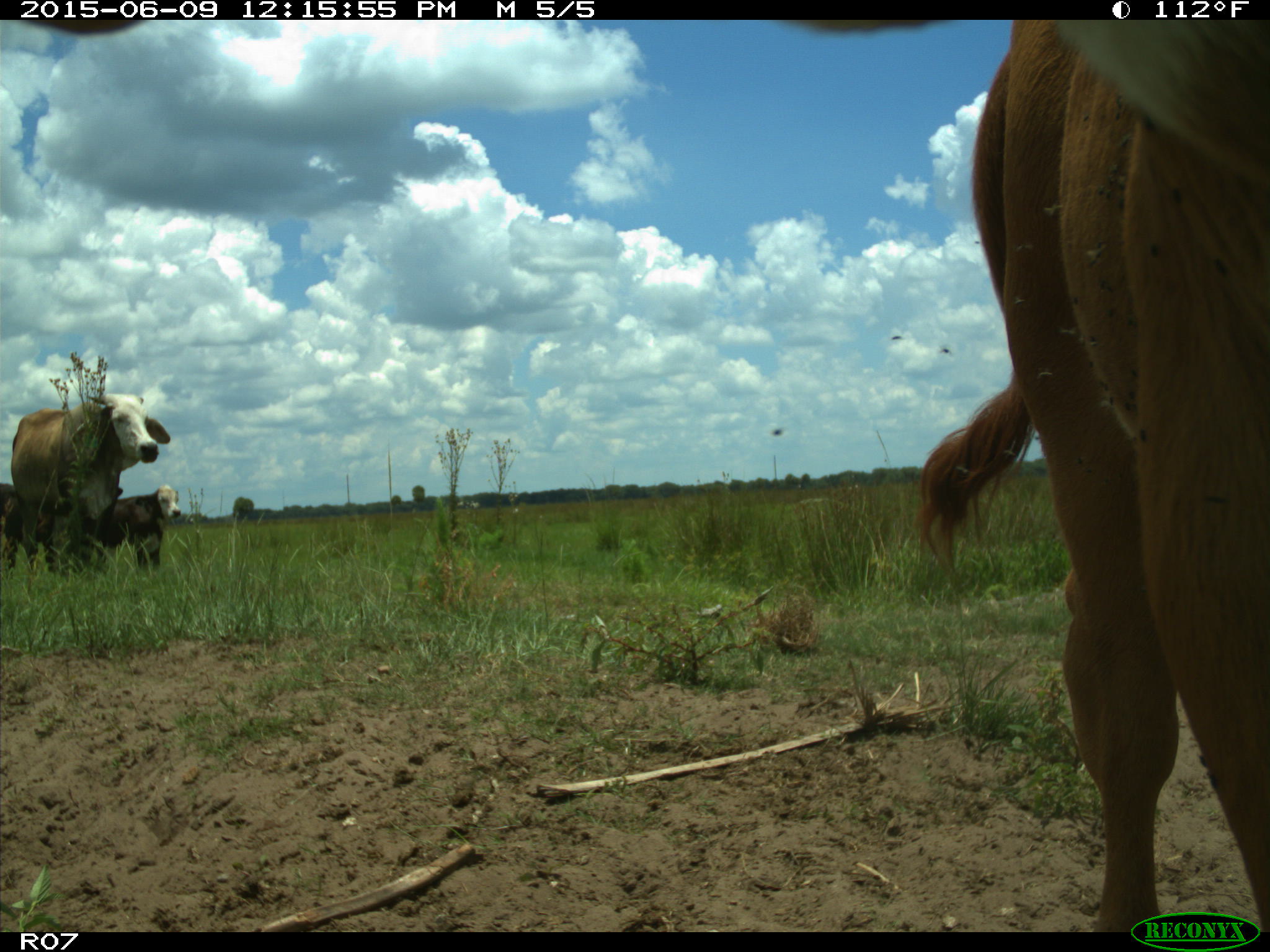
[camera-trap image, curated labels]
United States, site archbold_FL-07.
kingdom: Animalia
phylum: Chordata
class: Mammalia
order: Artiodactyla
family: Bovidae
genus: Bos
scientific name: Bos taurus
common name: domestic cow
Bos taurus (domestic cow).